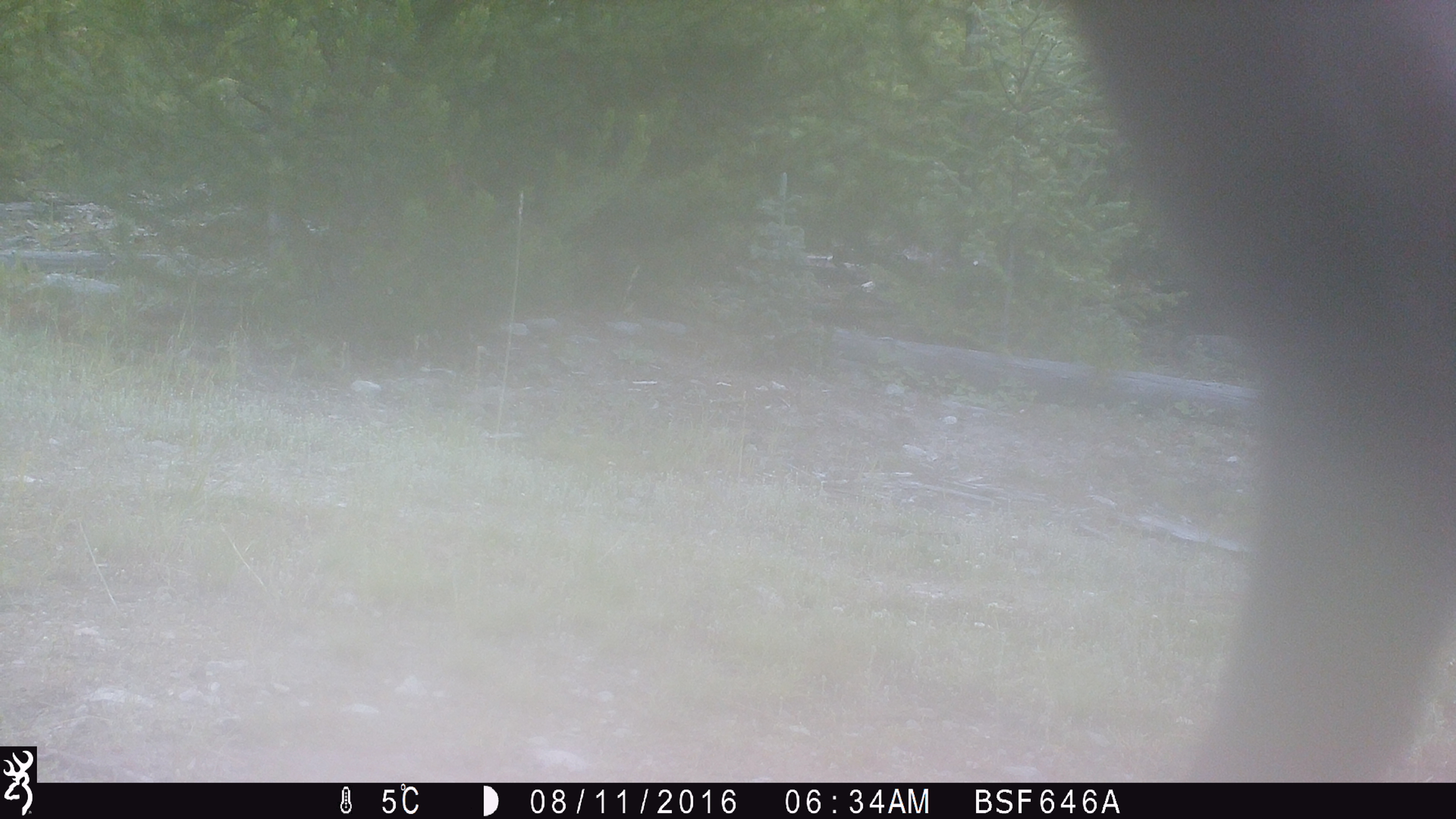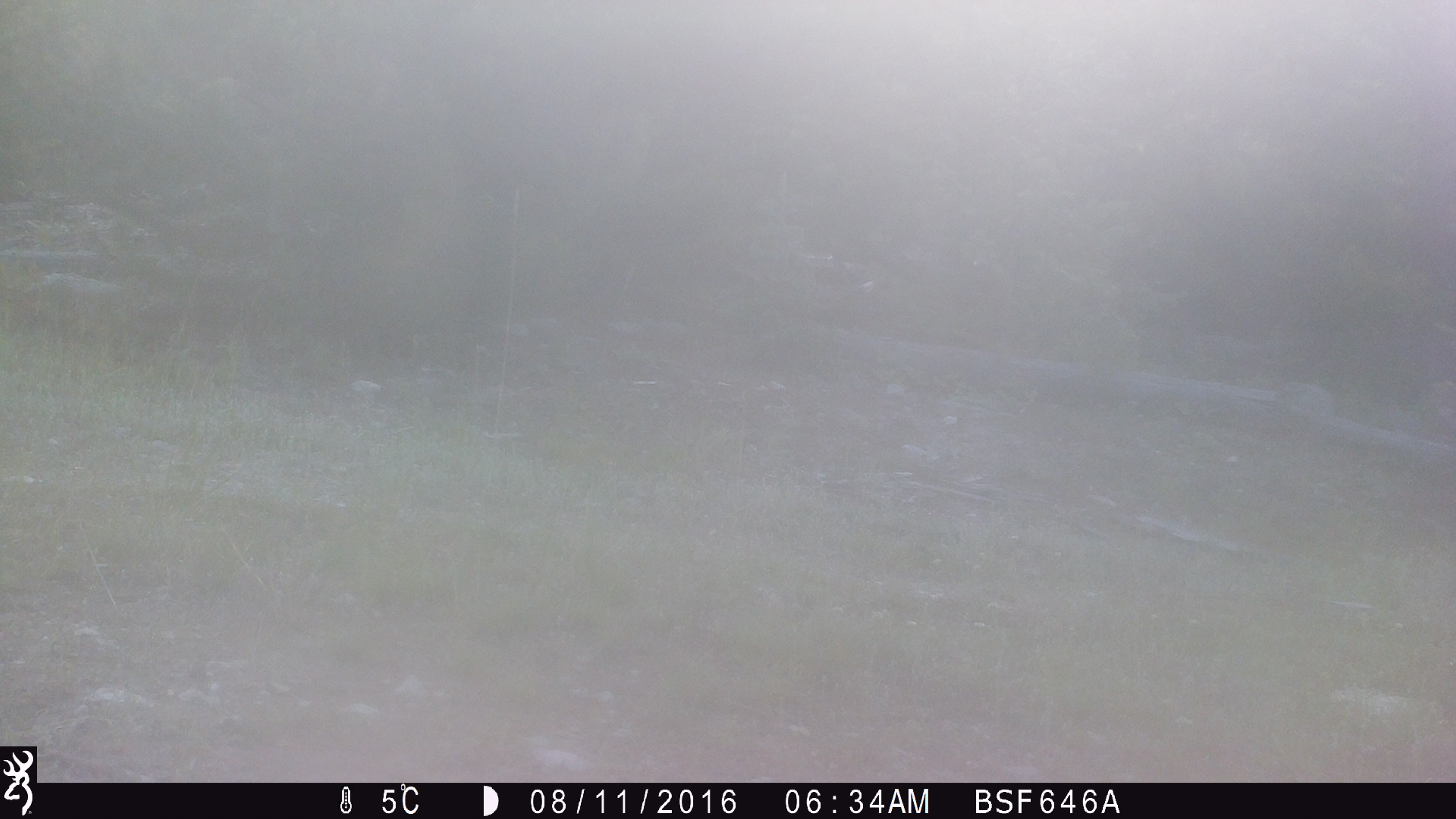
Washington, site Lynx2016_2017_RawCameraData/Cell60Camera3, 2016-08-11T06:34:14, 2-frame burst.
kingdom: Animalia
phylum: Chordata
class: Mammalia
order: Artiodactyla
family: Bovidae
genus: Bos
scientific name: Bos taurus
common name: domestic cattle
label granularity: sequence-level